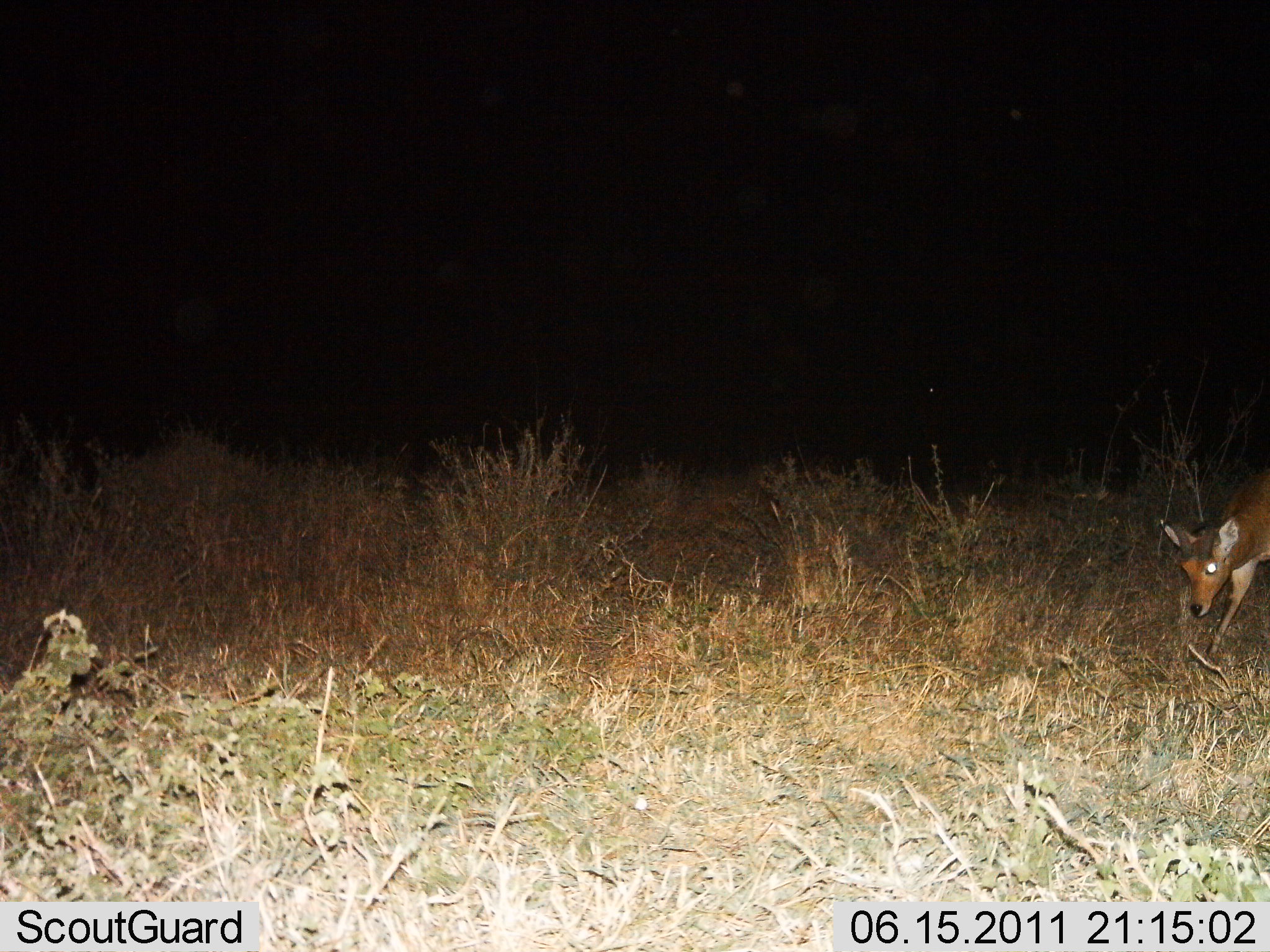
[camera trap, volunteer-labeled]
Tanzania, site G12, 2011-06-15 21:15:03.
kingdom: Animalia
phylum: Chordata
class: Mammalia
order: Artiodactyla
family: Bovidae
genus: Redunca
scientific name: Redunca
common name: reedbuck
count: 1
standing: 17%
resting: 0%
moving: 33%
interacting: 0%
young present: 0%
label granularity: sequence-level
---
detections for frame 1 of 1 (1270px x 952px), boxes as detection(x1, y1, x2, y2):
animal: detection(1159, 468, 1270, 660)